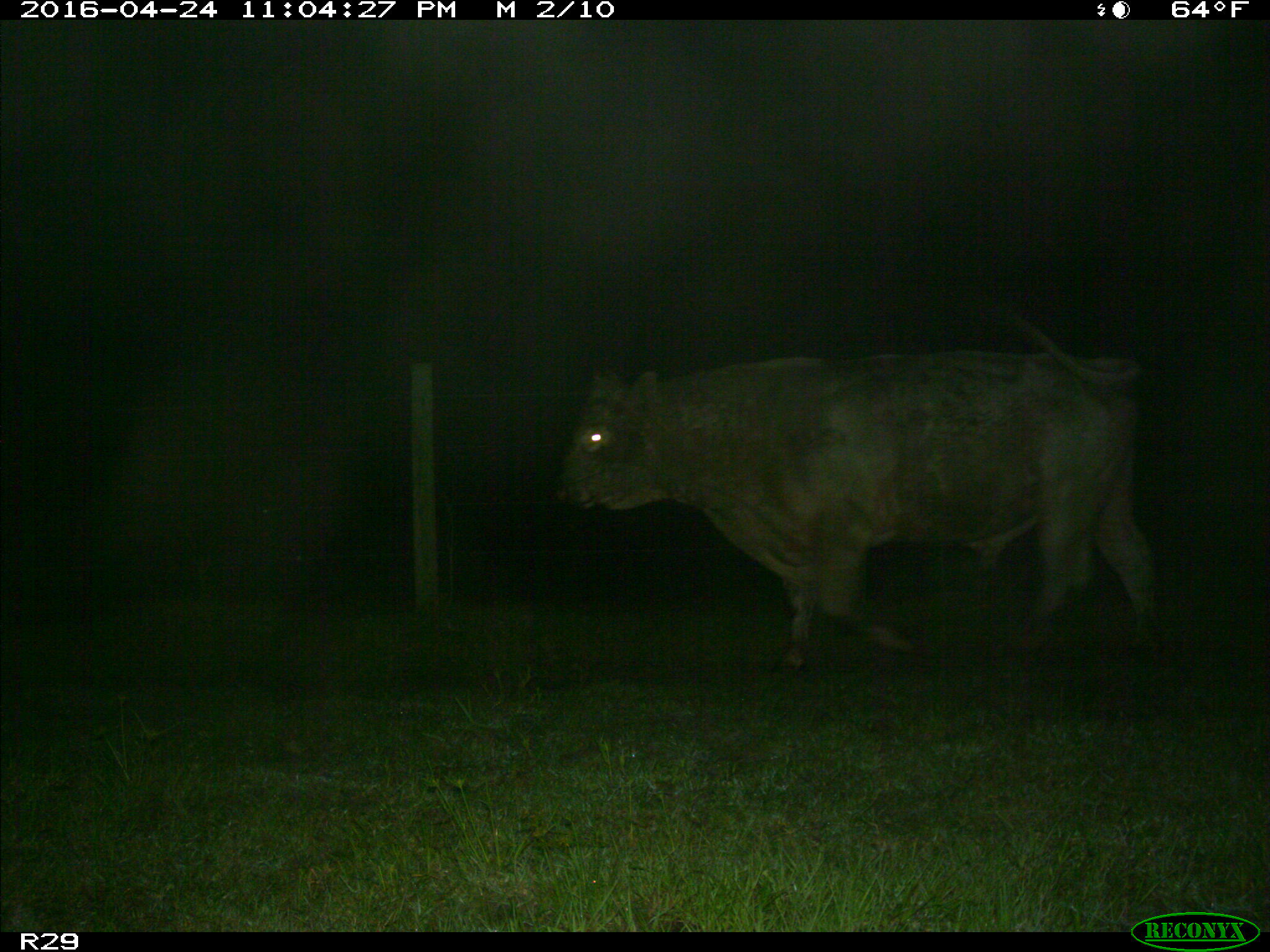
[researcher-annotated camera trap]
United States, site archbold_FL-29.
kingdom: Animalia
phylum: Chordata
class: Mammalia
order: Artiodactyla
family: Bovidae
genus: Bos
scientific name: Bos taurus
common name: domestic cow